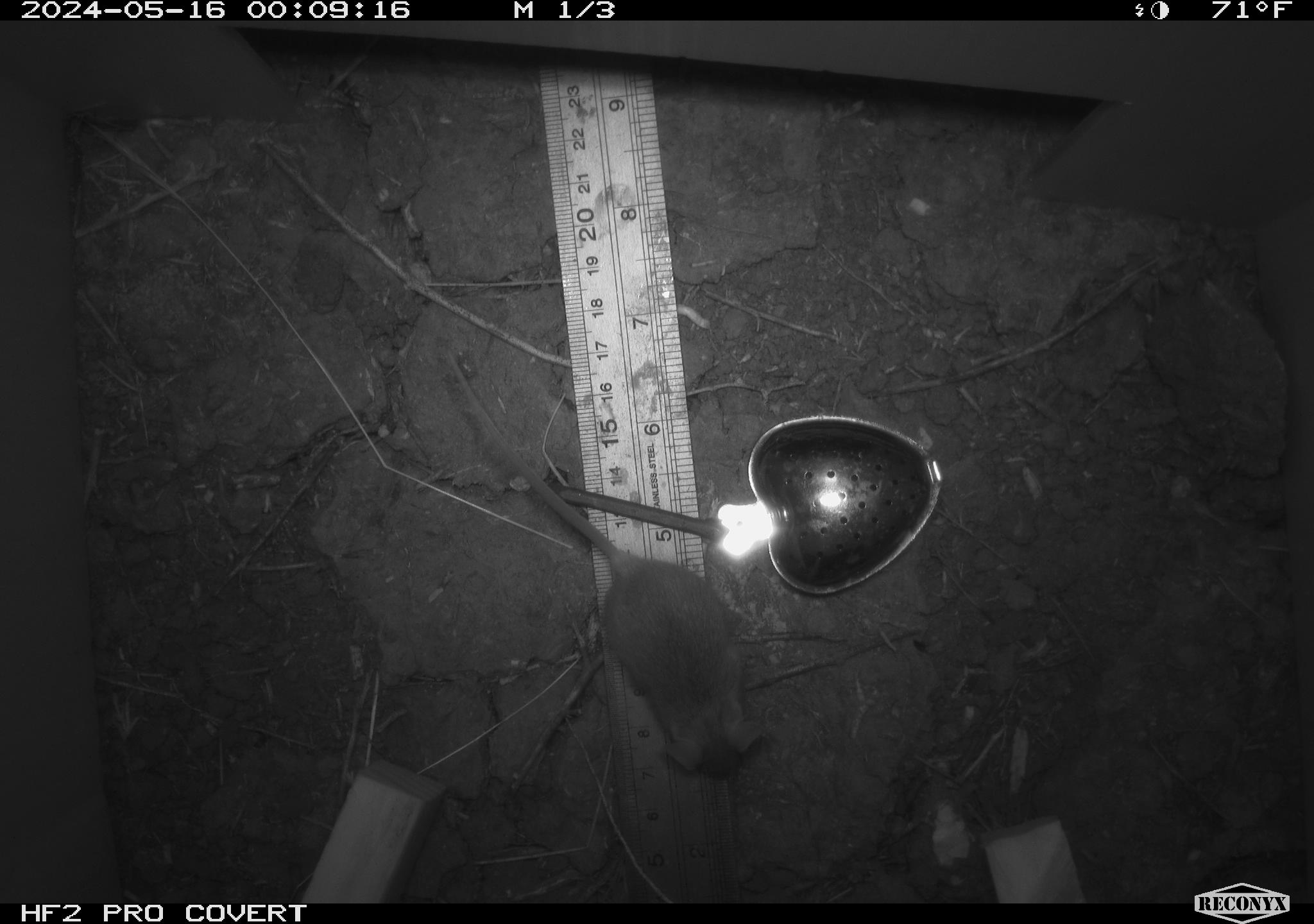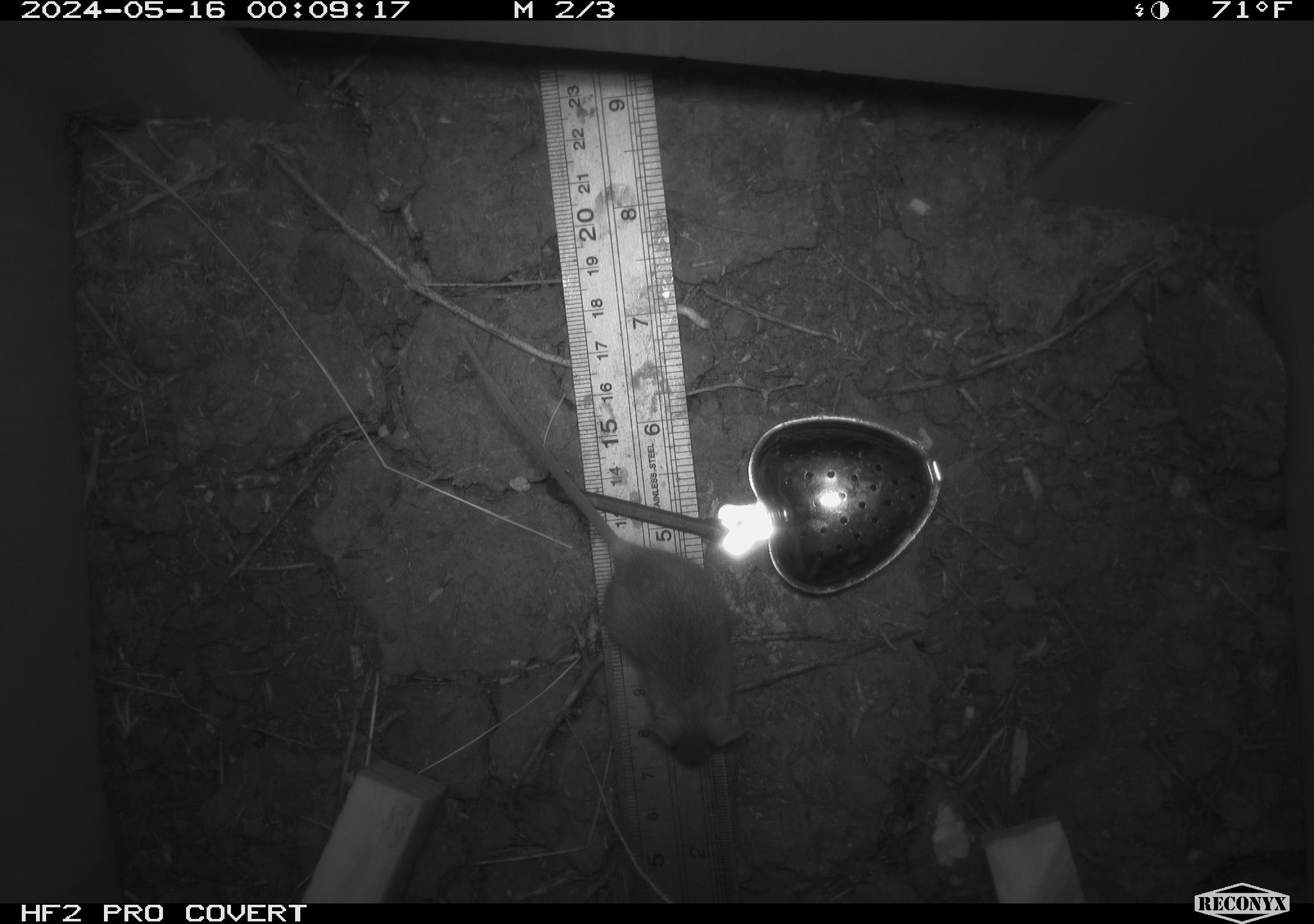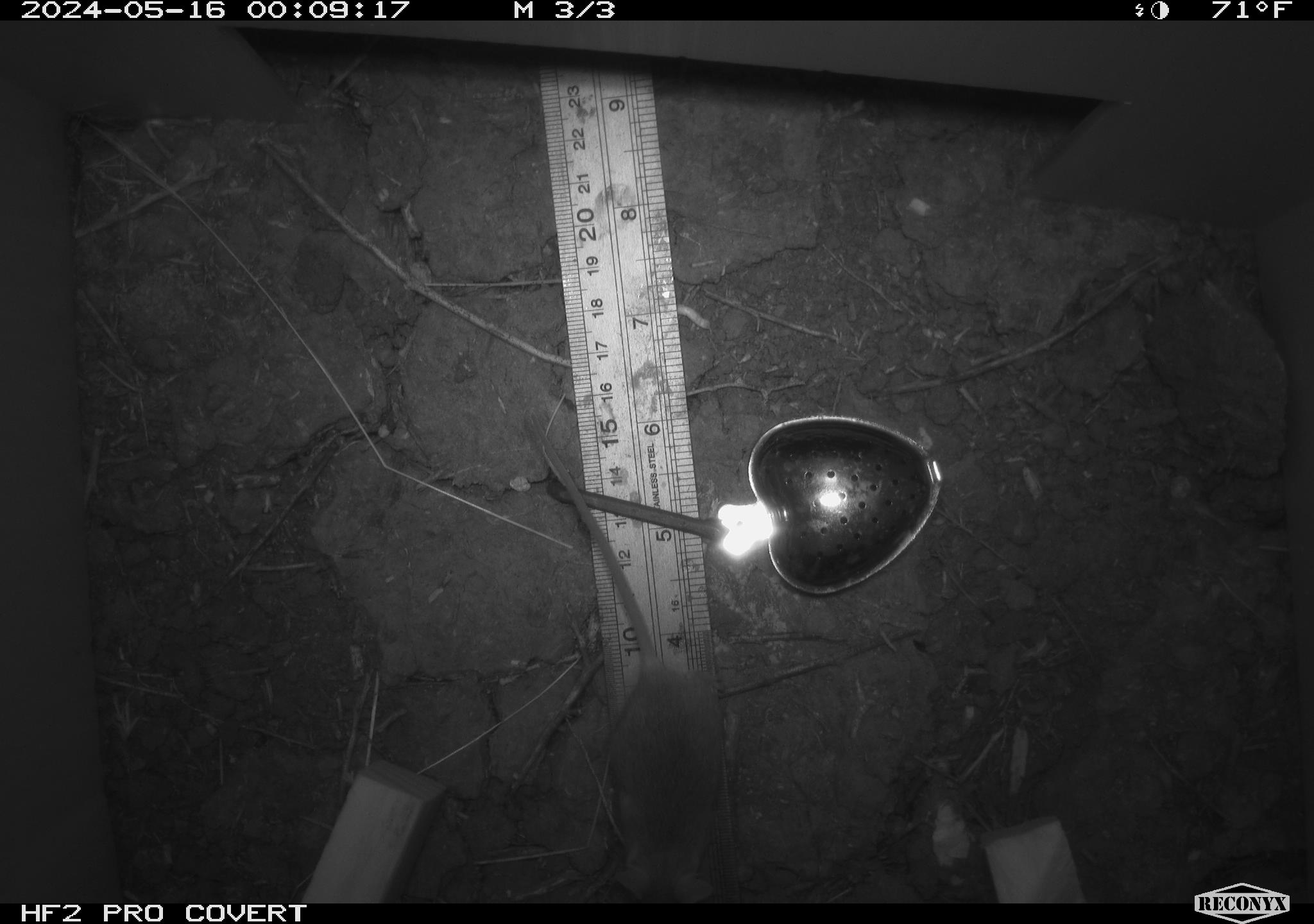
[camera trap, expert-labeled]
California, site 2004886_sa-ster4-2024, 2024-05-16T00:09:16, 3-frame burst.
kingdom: Animalia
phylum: Chordata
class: Mammalia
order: Rodentia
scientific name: Rodentia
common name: mouse species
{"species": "mouse species (Rodentia)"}